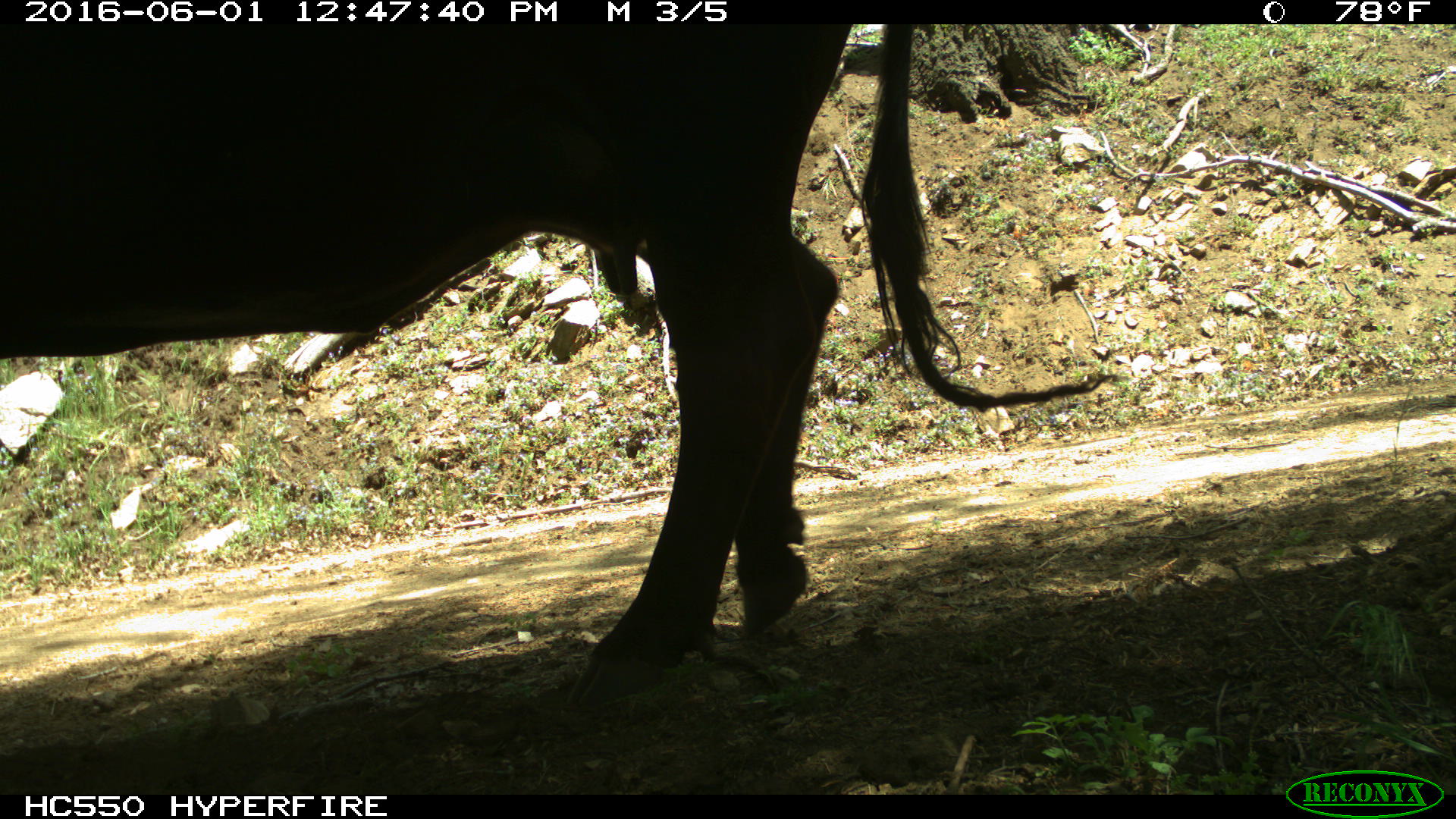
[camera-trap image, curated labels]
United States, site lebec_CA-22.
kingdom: Animalia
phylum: Chordata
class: Mammalia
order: Artiodactyla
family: Bovidae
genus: Bos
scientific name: Bos taurus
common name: domestic cow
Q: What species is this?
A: Bos taurus (domestic cow).